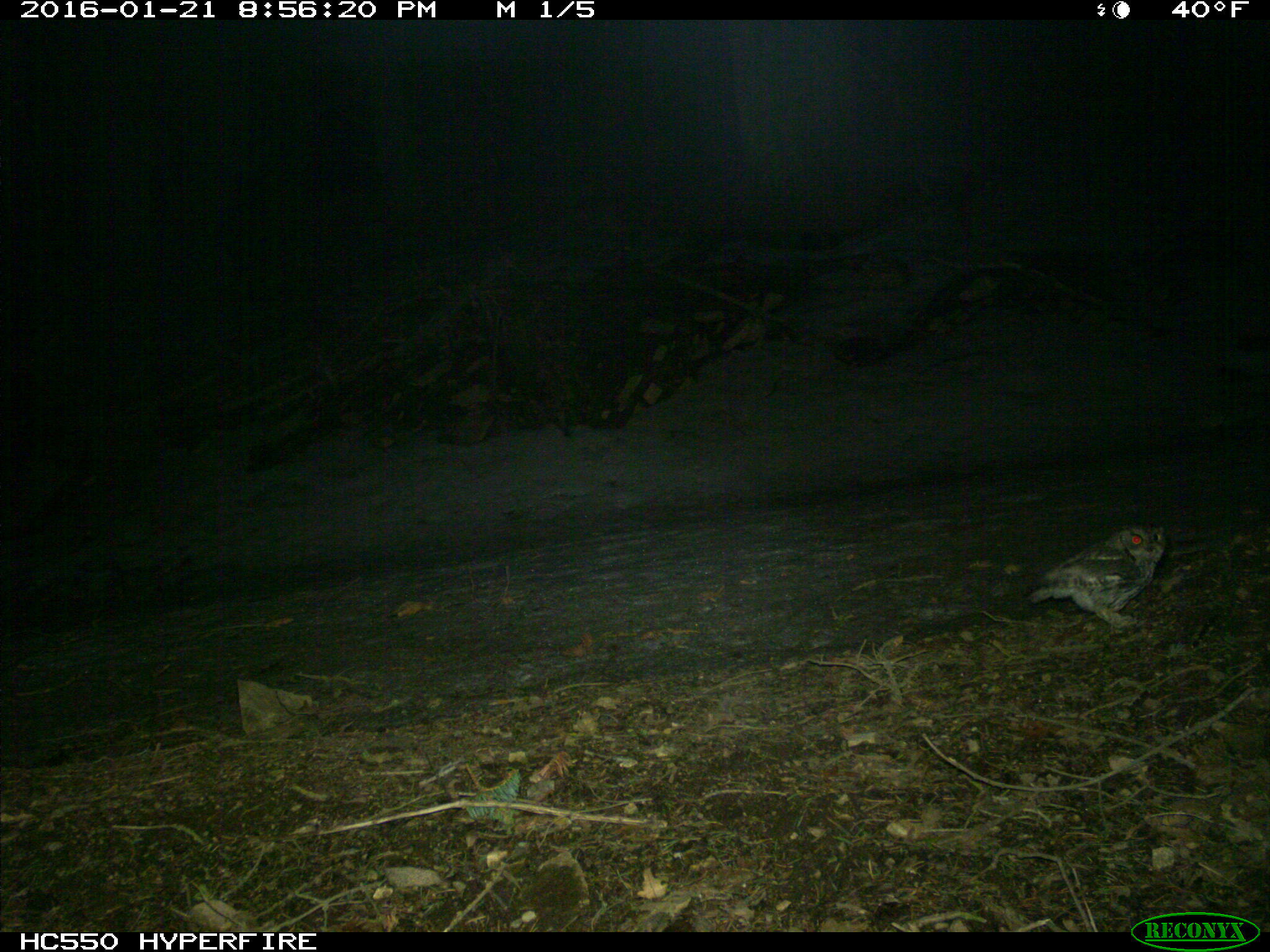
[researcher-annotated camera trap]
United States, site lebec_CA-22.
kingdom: Animalia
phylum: Chordata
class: Aves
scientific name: Aves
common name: birds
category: unidentified bird